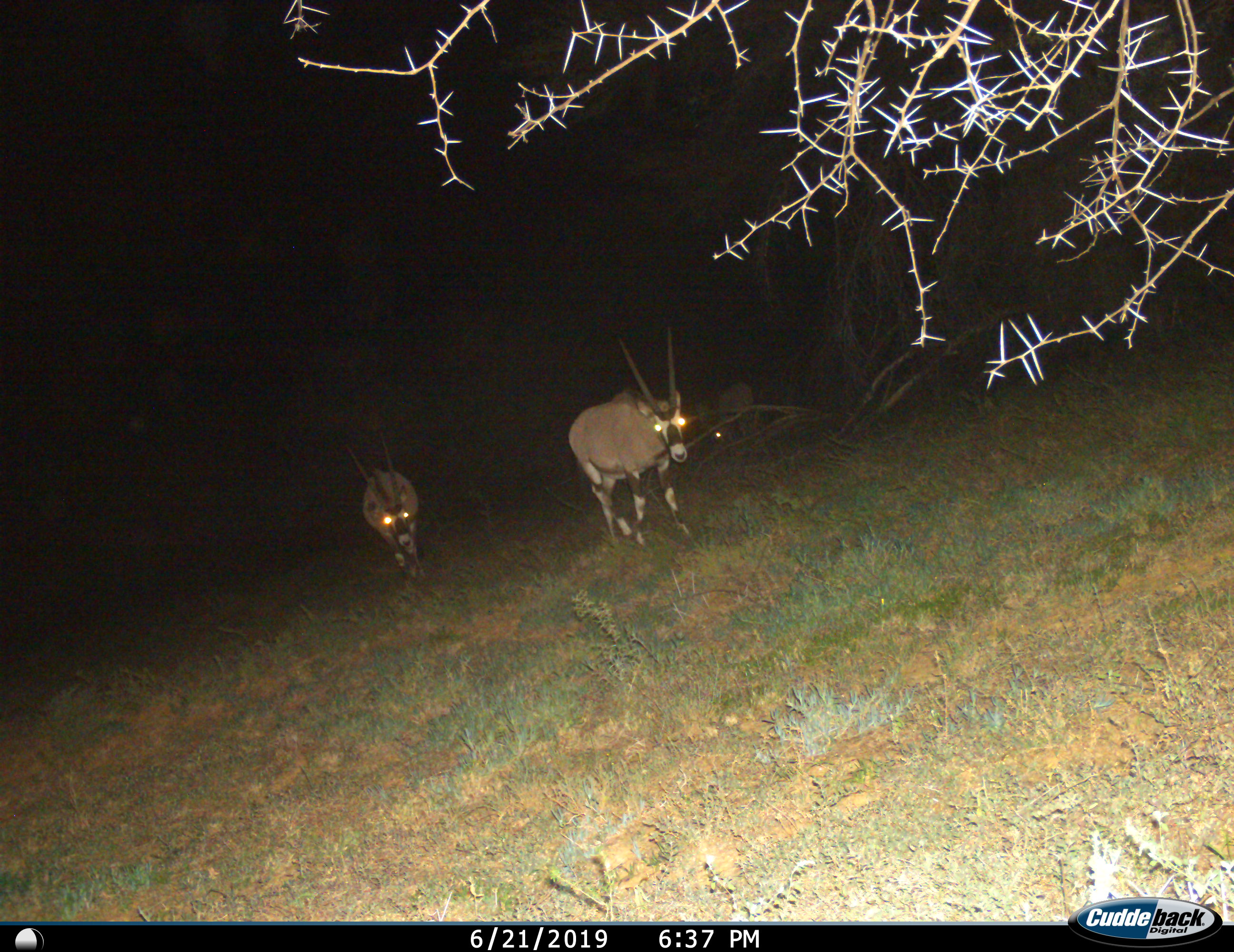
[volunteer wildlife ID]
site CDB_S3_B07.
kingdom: Animalia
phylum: Chordata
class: Mammalia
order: Artiodactyla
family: Bovidae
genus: Oryx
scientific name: Oryx gazella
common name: gemsbok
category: oryx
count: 3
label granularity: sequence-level